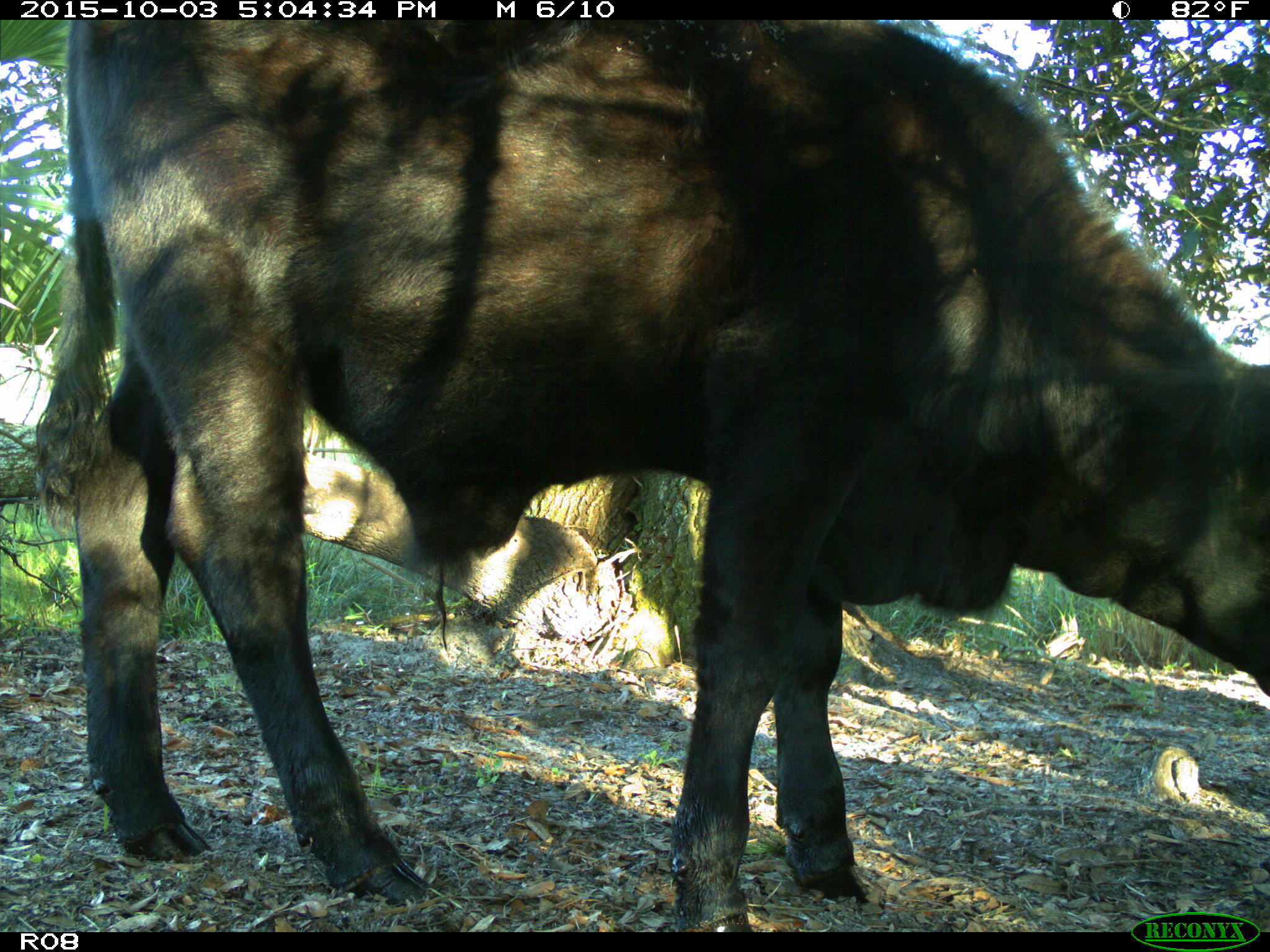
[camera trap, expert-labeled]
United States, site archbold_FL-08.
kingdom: Animalia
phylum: Chordata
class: Mammalia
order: Artiodactyla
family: Bovidae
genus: Bos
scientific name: Bos taurus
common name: domestic cow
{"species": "Bos taurus (domestic cow)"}